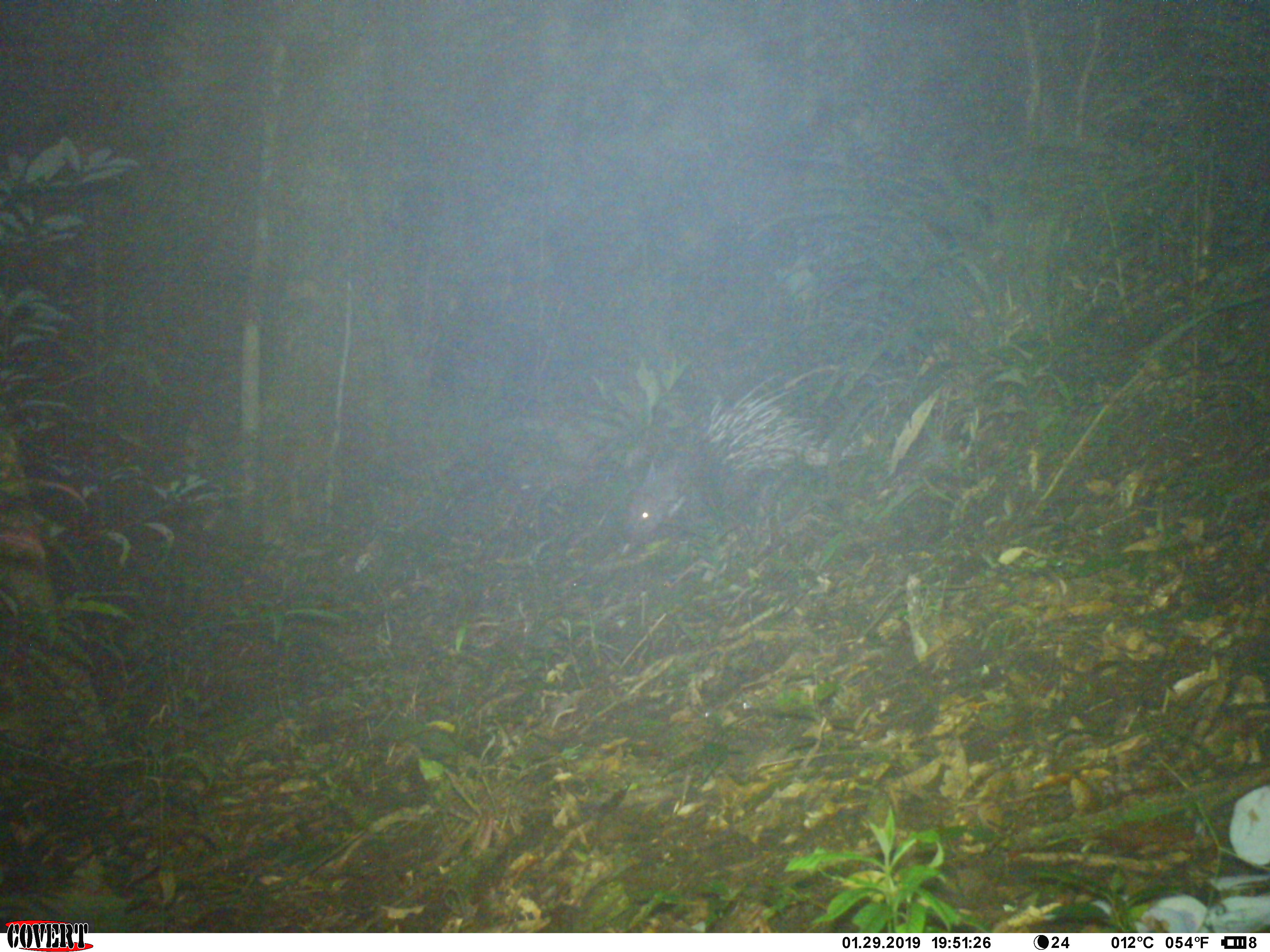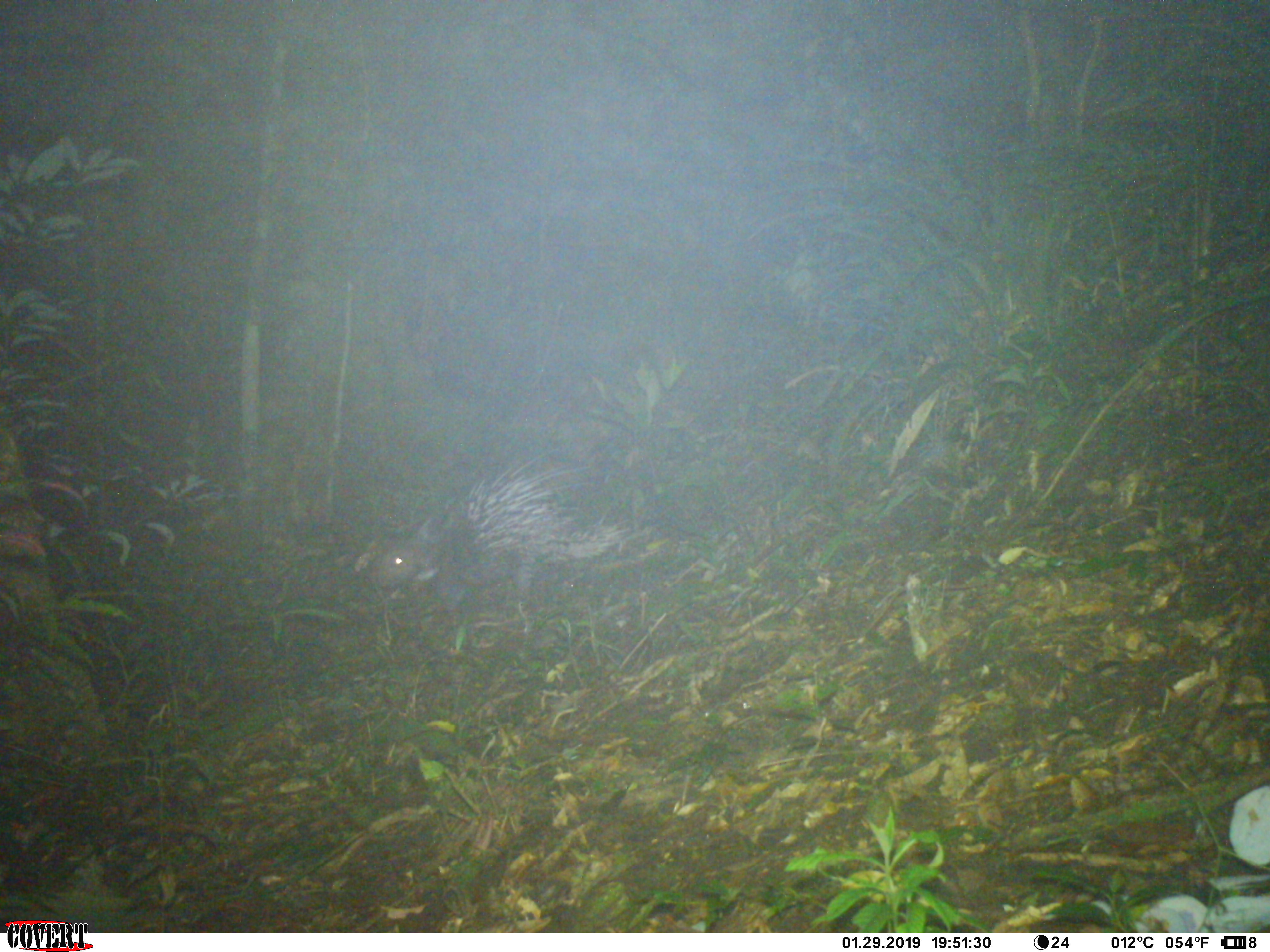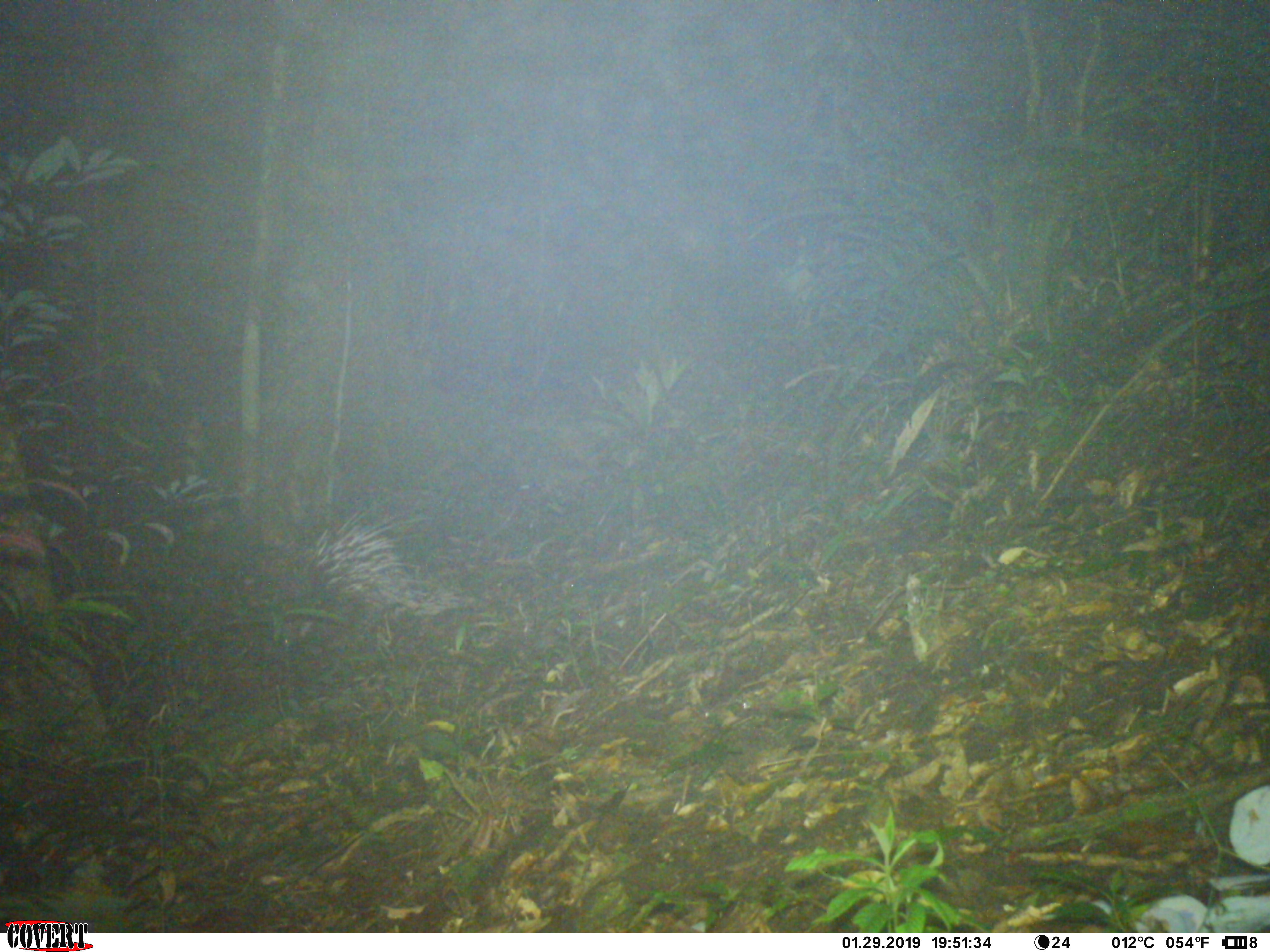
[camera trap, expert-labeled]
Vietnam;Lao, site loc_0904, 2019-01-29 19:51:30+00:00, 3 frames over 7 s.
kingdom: Animalia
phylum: Chordata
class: Mammalia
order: Rodentia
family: Hystricidae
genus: Hystrix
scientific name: Hystrix brachyura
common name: malayan porcupine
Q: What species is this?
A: Malayan porcupine (Hystrix brachyura).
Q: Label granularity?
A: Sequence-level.